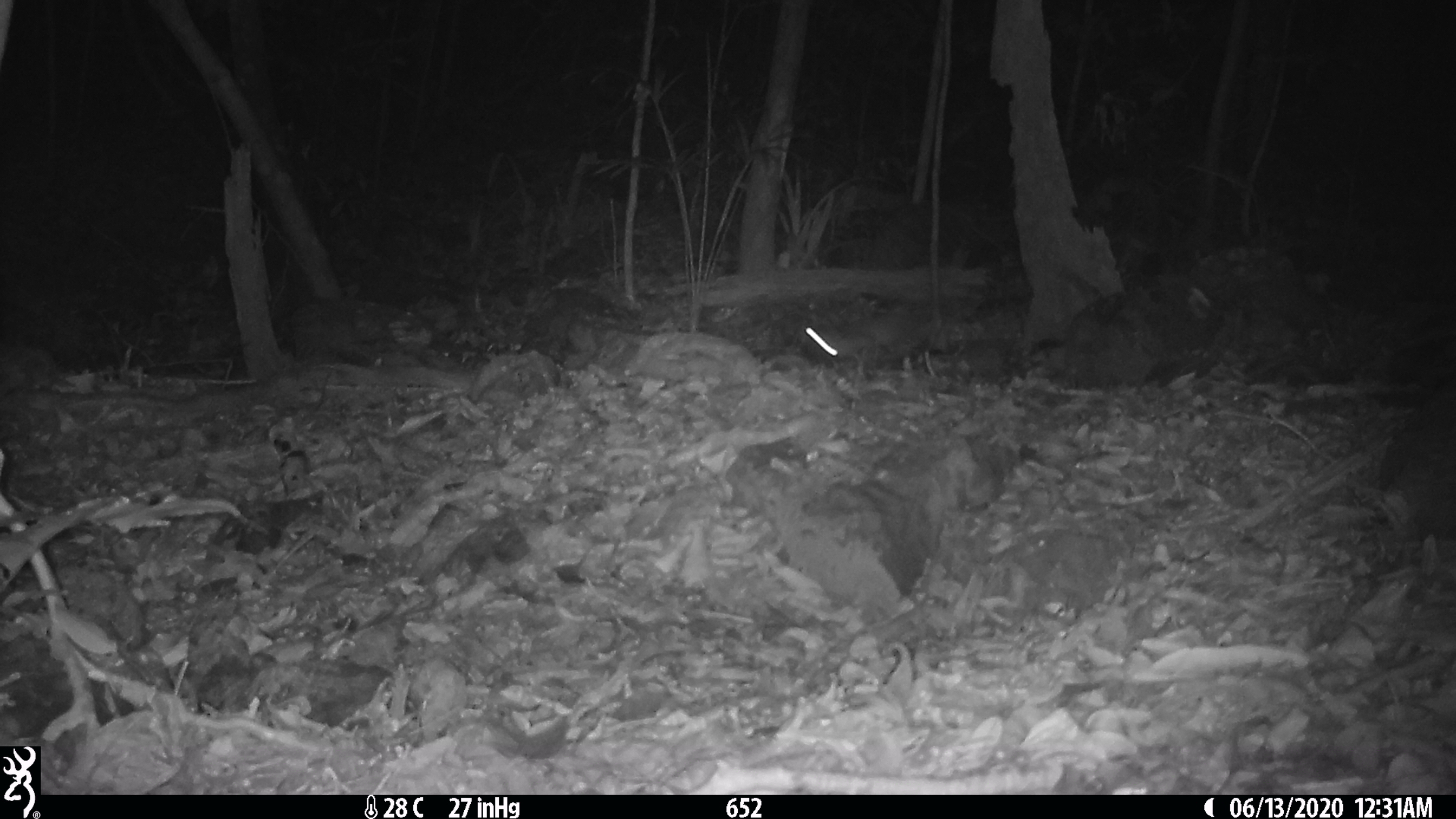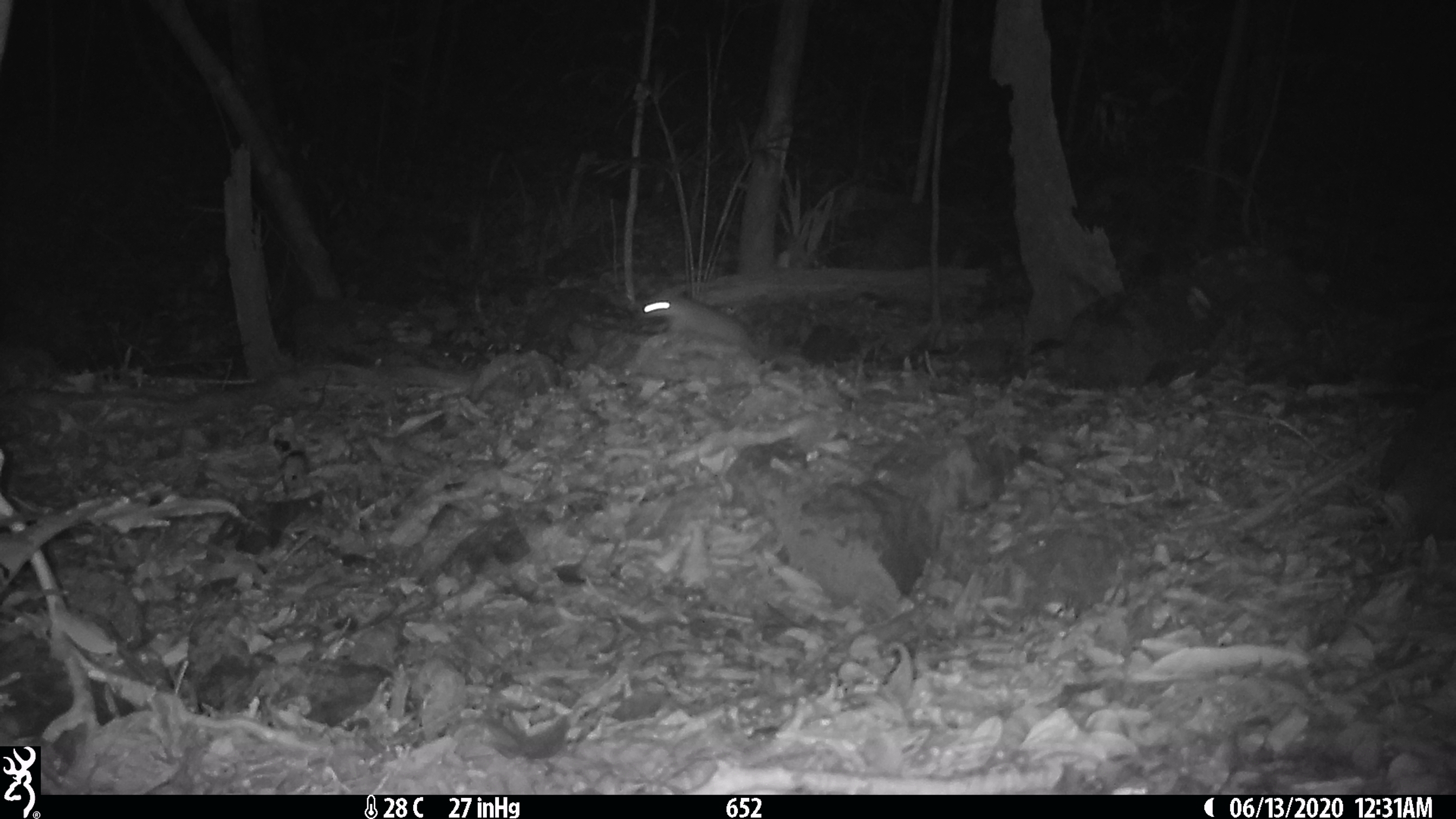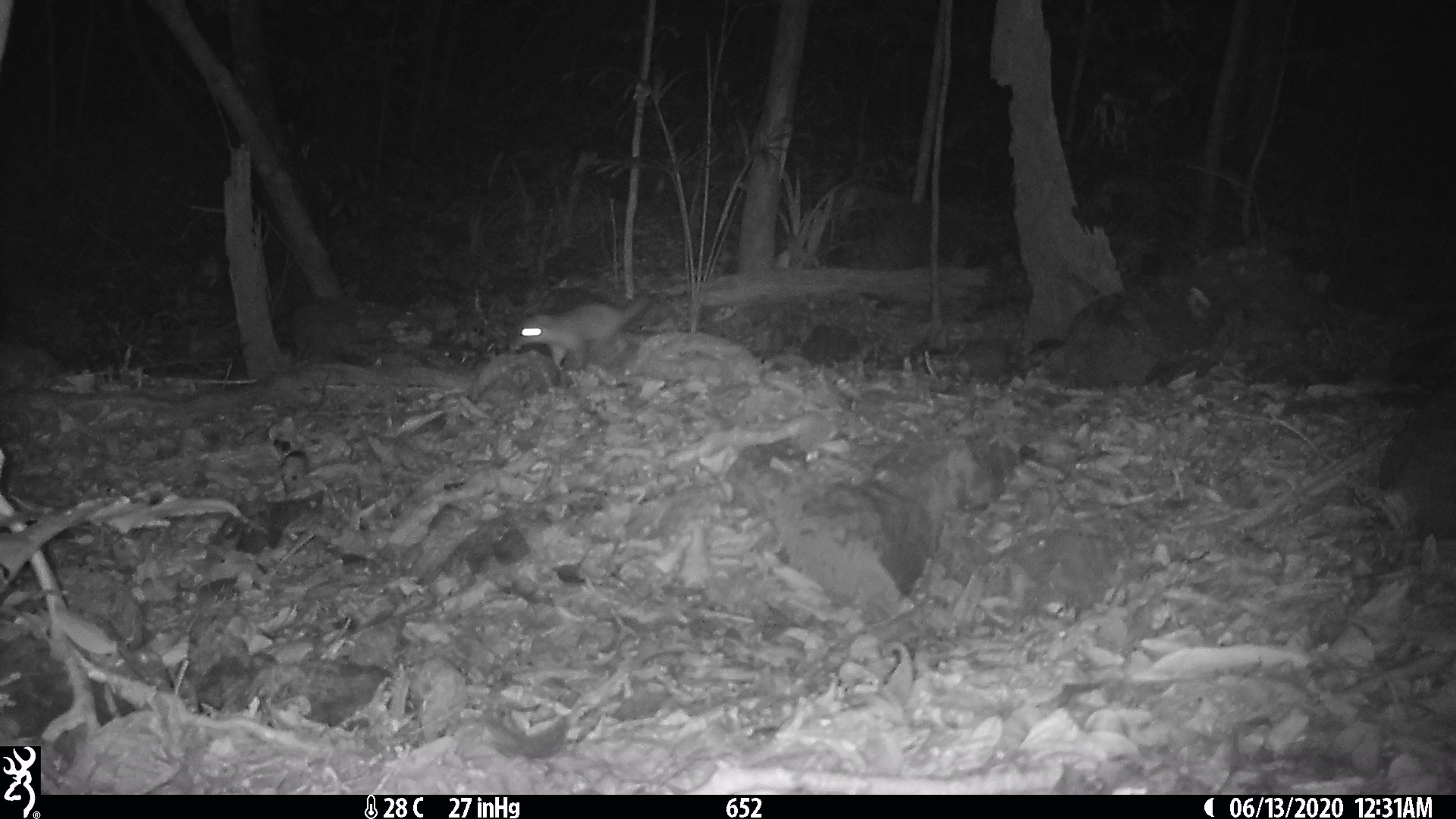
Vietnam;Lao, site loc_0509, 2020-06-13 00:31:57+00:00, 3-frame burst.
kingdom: Animalia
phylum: Chordata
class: Mammalia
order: Carnivora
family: Mustelidae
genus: Melogale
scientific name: Melogale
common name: ferret badger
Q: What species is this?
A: Ferret badger (Melogale).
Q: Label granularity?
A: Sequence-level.